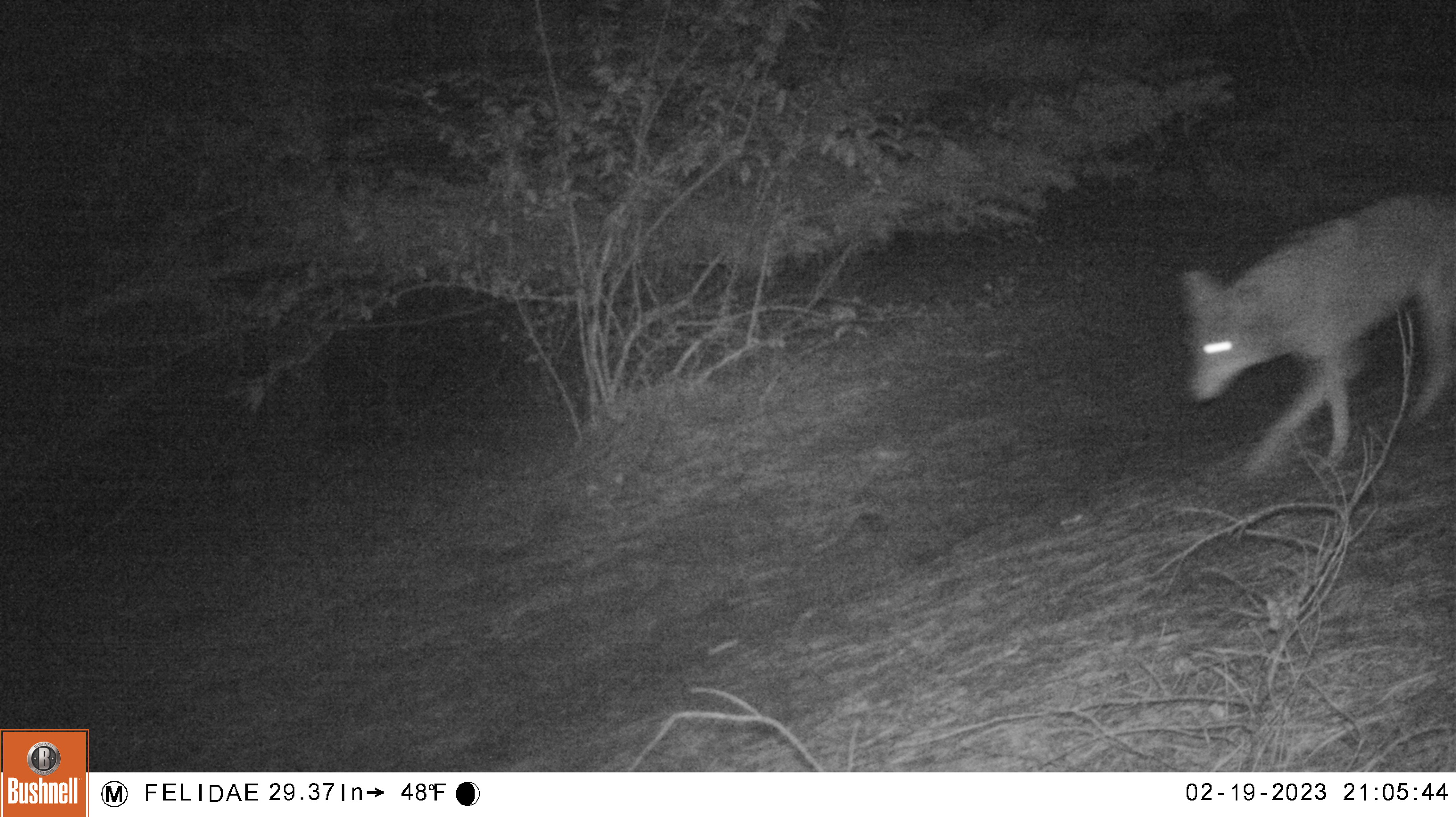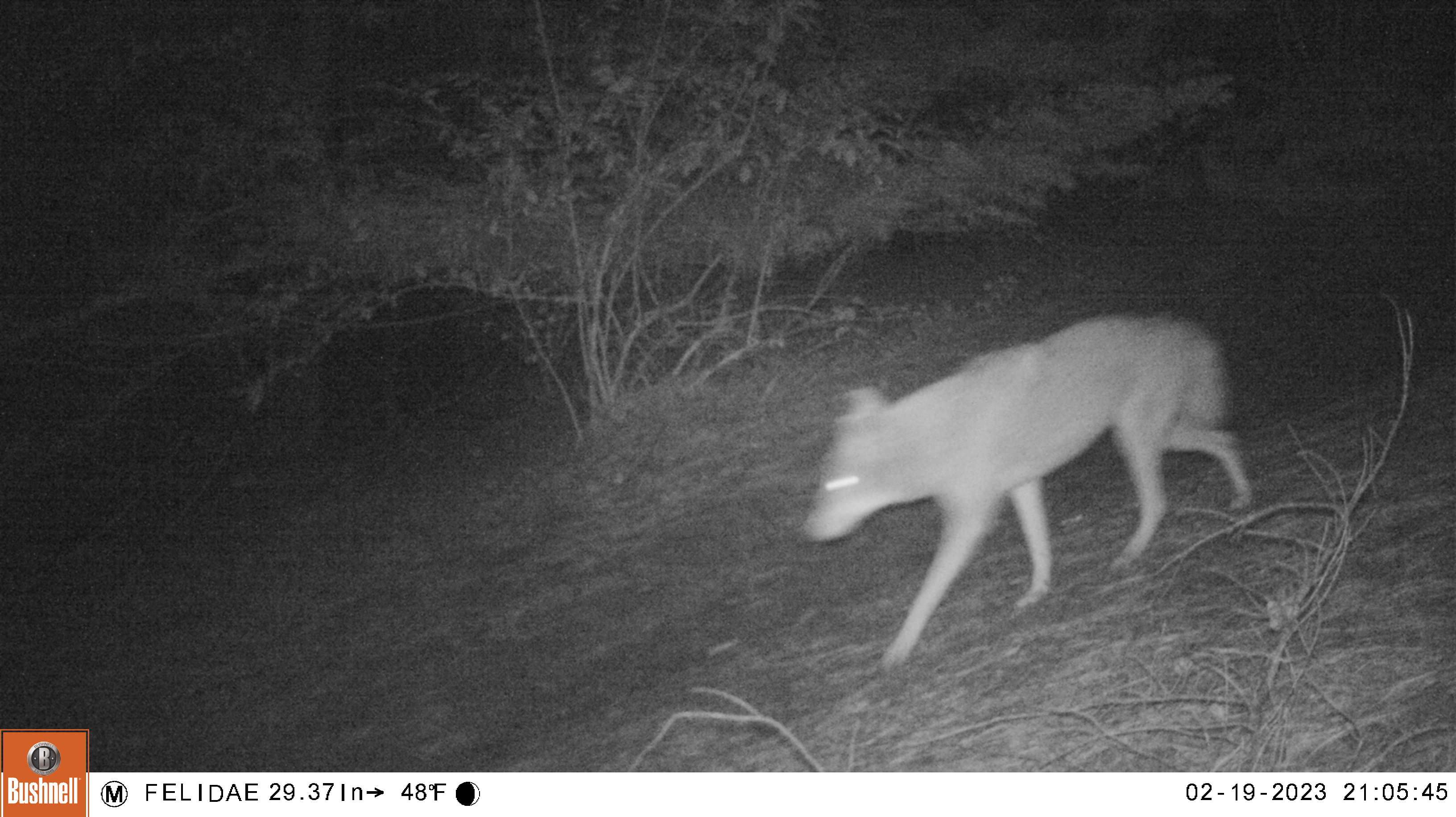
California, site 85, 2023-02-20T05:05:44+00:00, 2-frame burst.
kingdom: Animalia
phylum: Chordata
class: Mammalia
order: Carnivora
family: Canidae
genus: Canis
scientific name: Canis latrans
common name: coyote